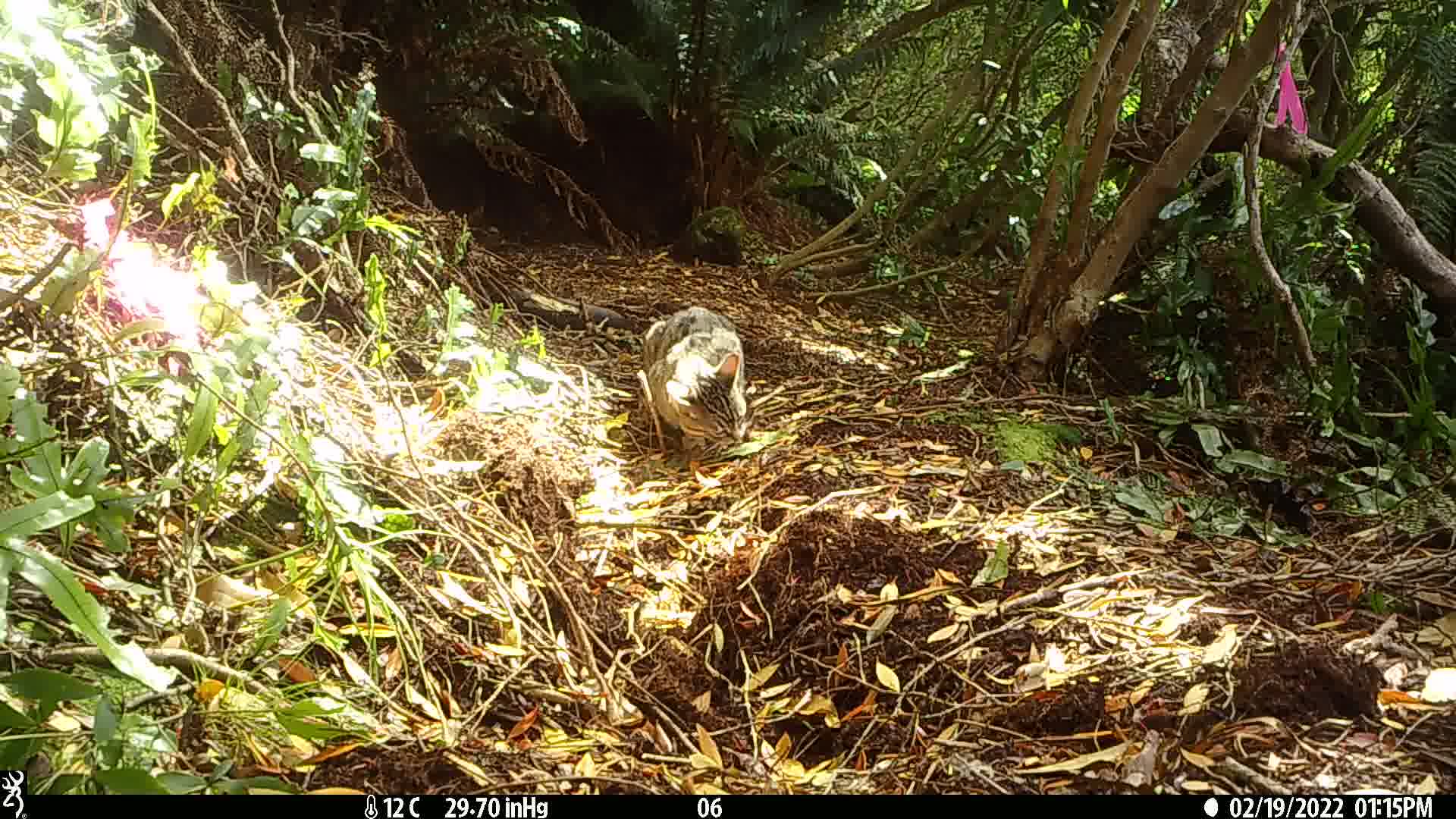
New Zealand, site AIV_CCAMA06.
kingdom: Animalia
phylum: Chordata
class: Mammalia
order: Carnivora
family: Felidae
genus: Felis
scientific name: Felis catus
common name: domestic cat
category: cat